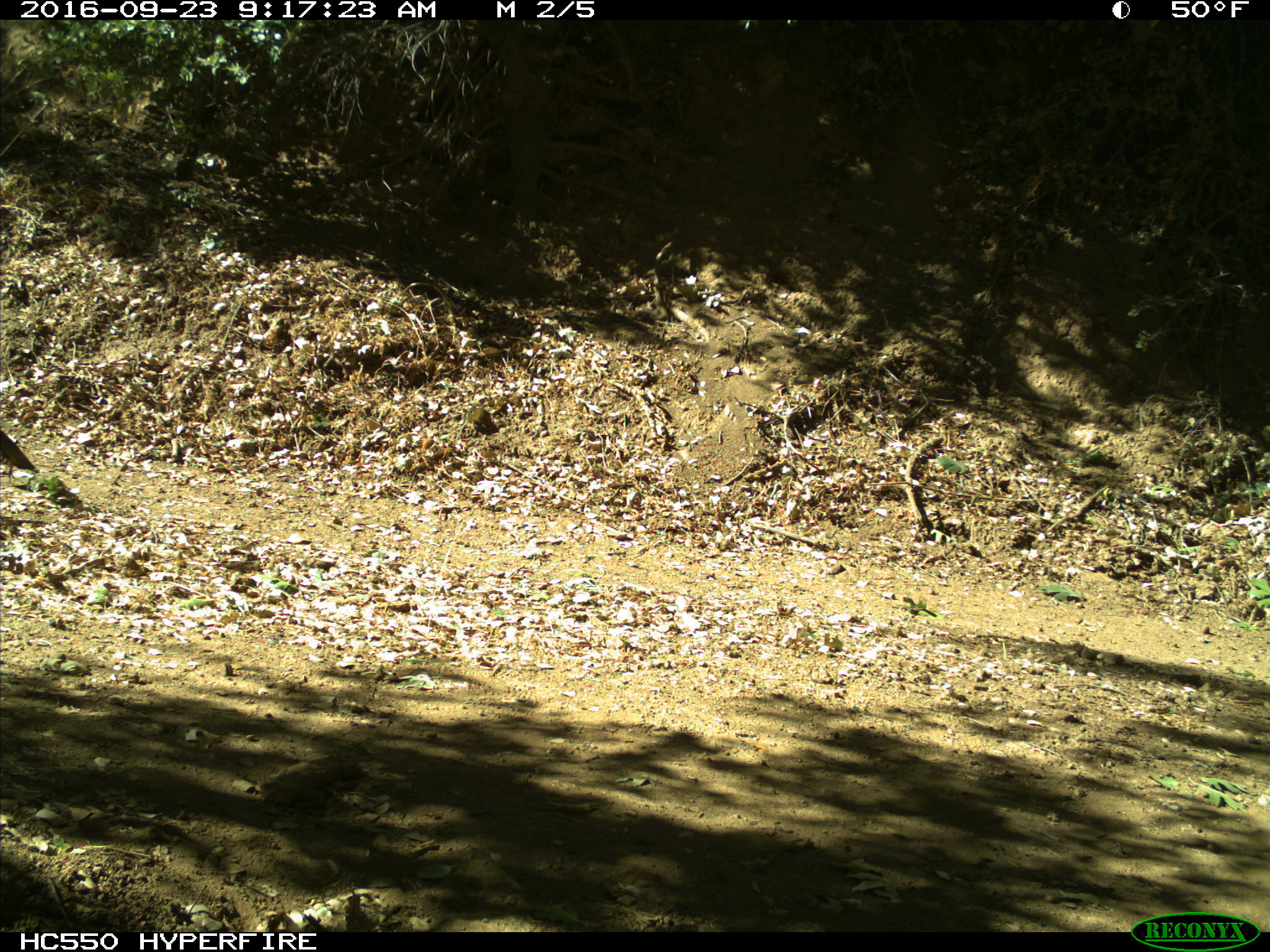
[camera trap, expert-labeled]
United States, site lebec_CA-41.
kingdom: Animalia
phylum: Chordata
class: Aves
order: Galliformes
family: Odontophoridae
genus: Callipepla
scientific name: Callipepla californica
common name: california quail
Callipepla californica (california quail).